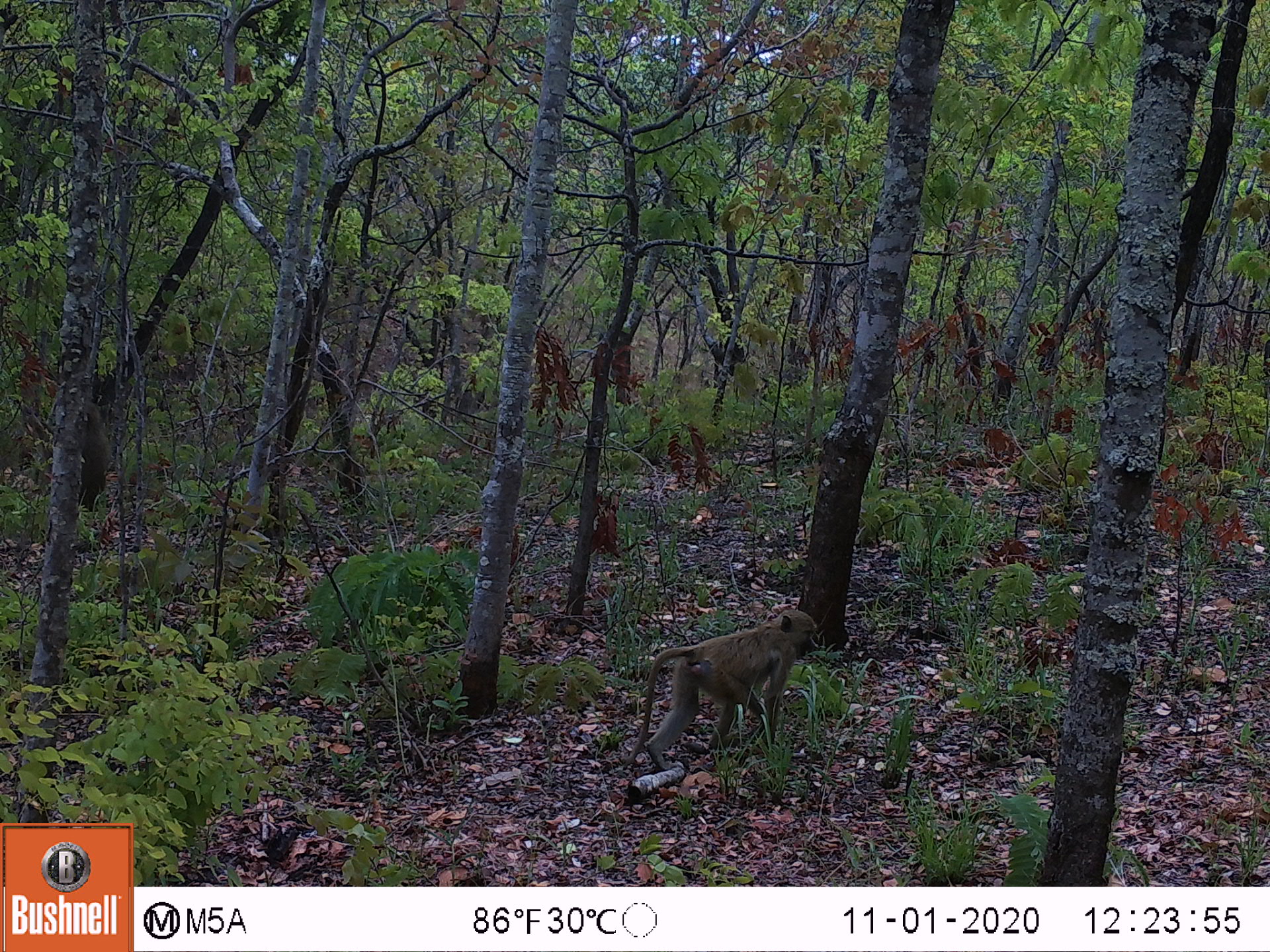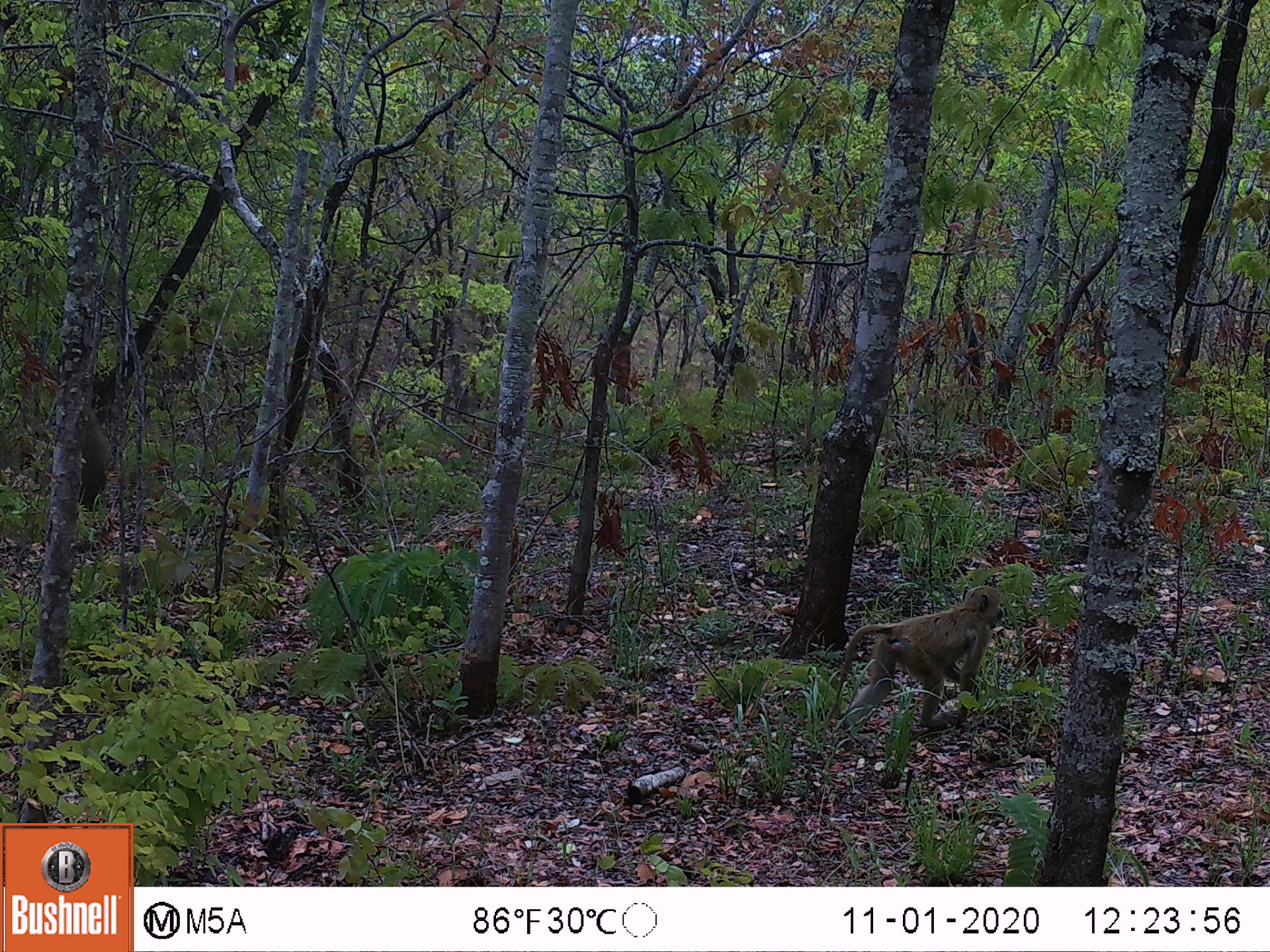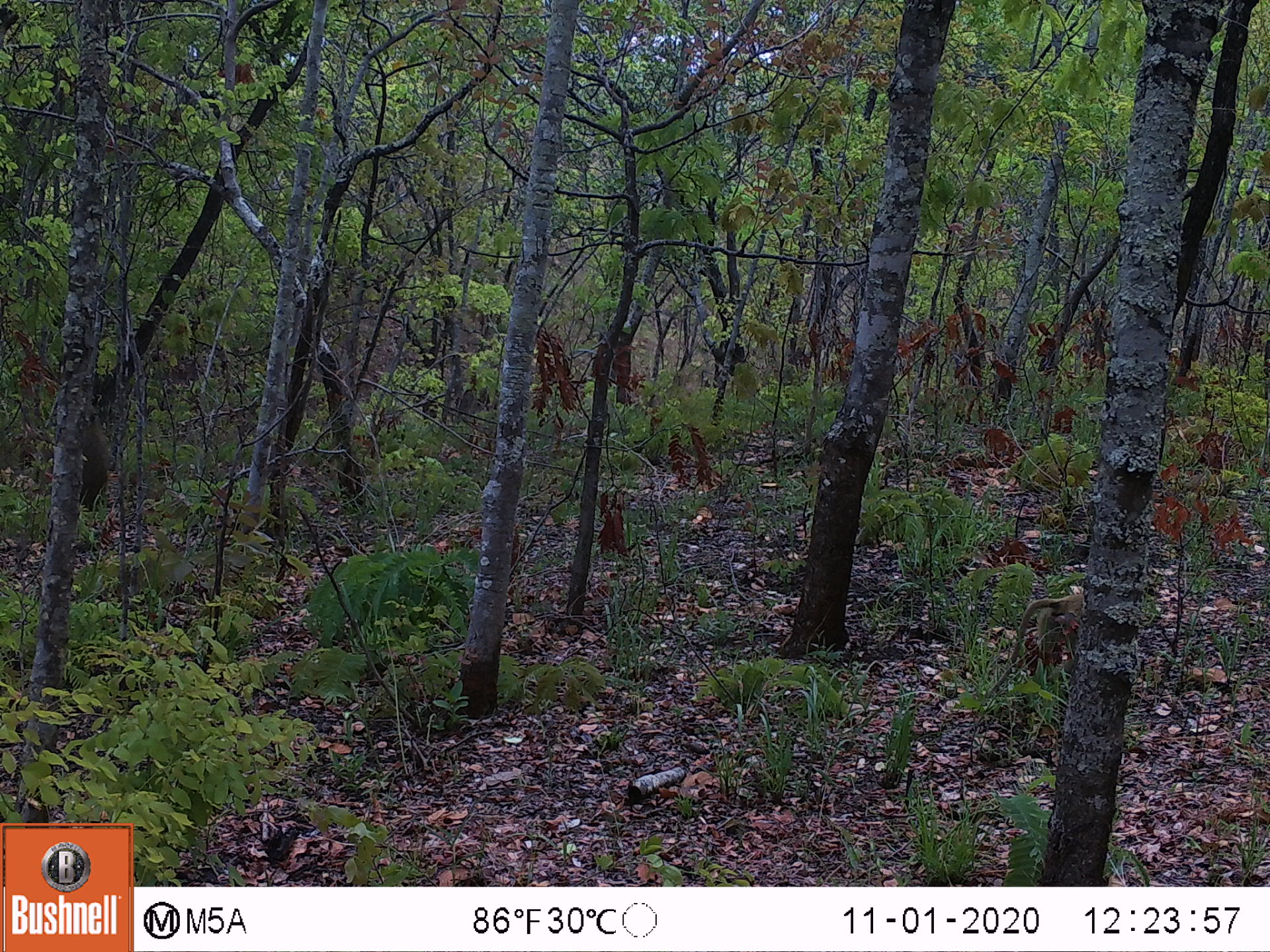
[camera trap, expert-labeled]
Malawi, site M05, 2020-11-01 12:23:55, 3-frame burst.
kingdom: Animalia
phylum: Chordata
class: Mammalia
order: Primates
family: Cercopithecidae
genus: Papio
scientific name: Papio cynocephalus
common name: yellow baboon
Yellow baboon (Papio cynocephalus), count 1.